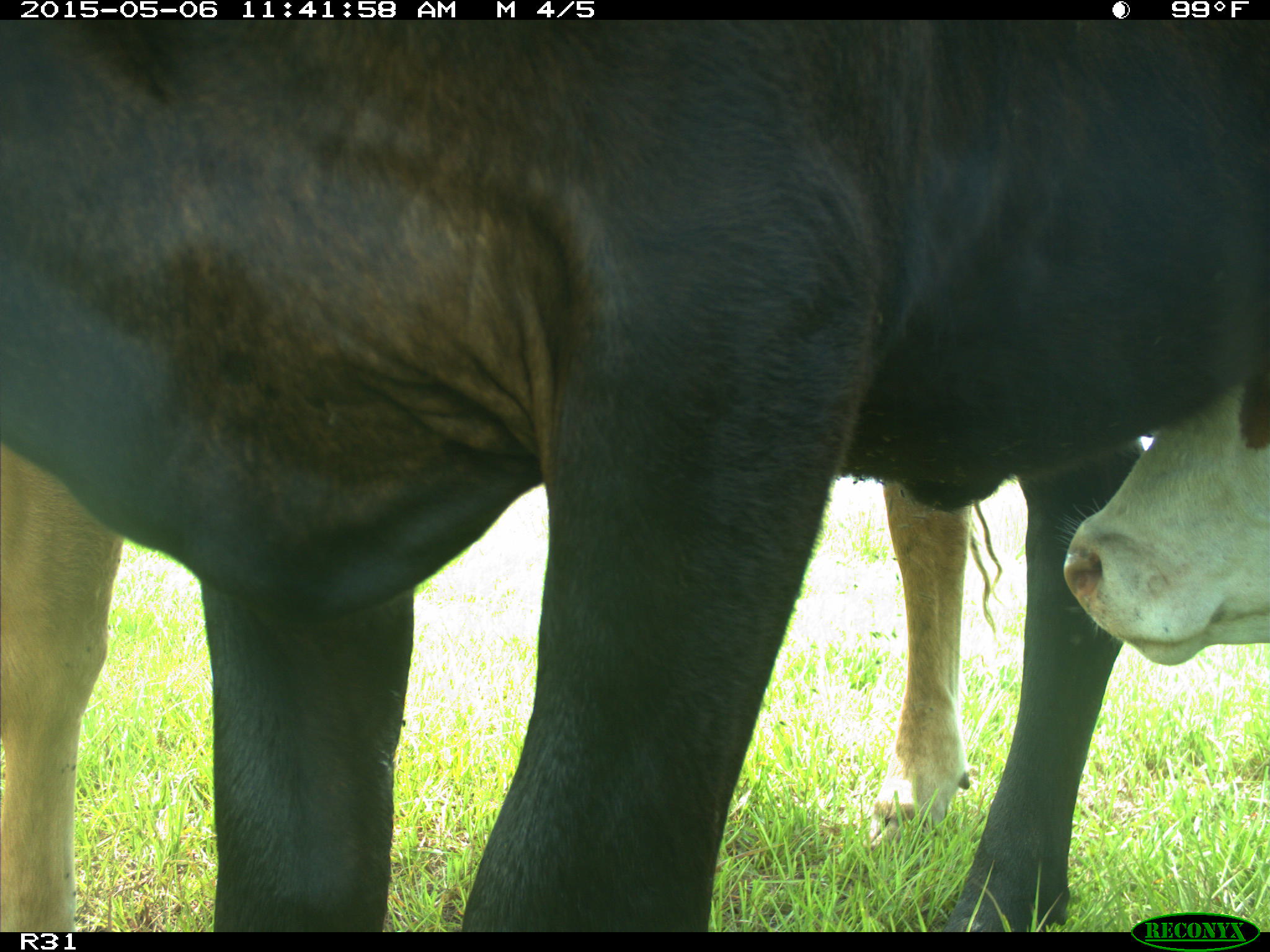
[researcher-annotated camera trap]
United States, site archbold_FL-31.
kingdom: Animalia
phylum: Chordata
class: Mammalia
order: Artiodactyla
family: Bovidae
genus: Bos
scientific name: Bos taurus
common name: domestic cow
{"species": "Bos taurus (domestic cow)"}